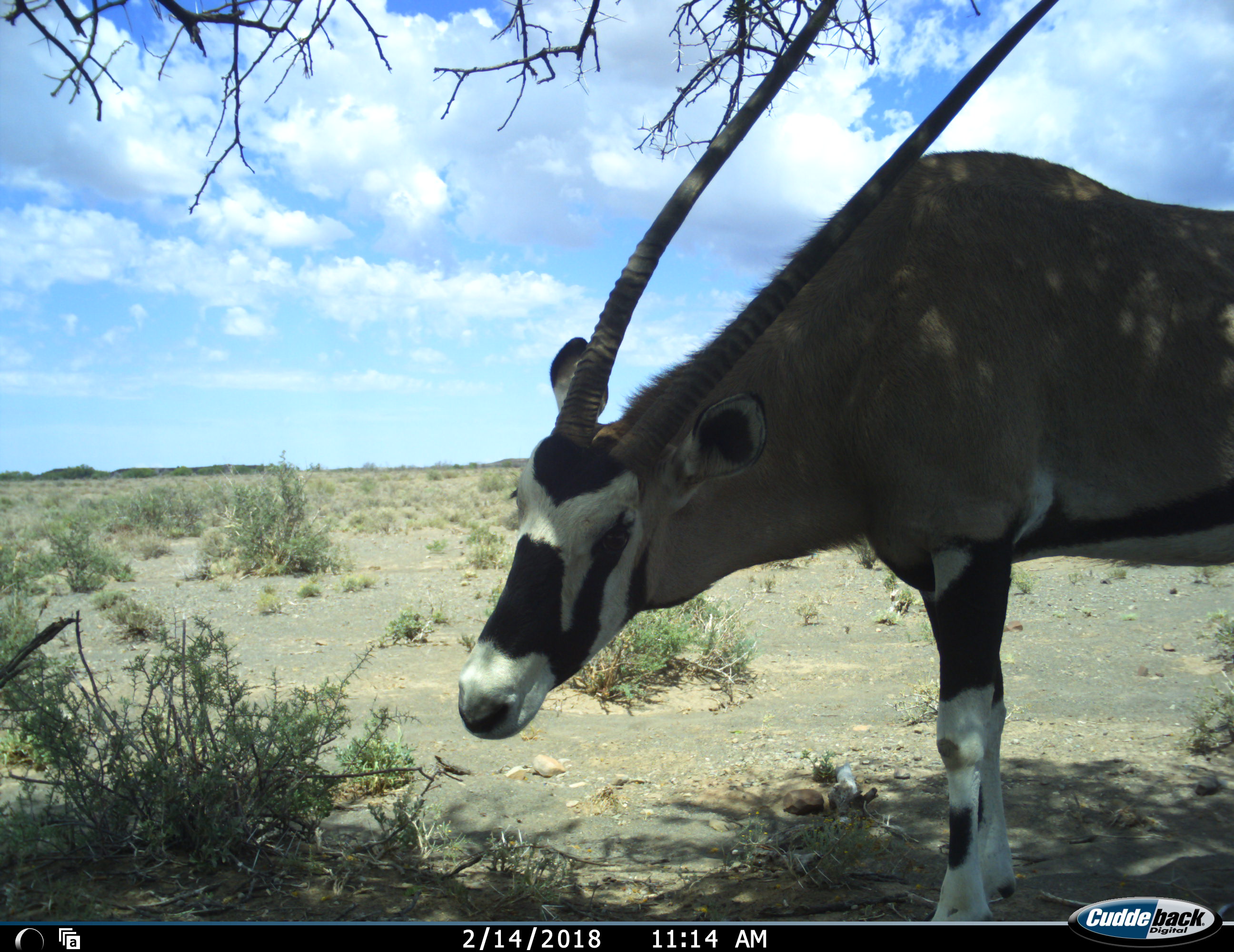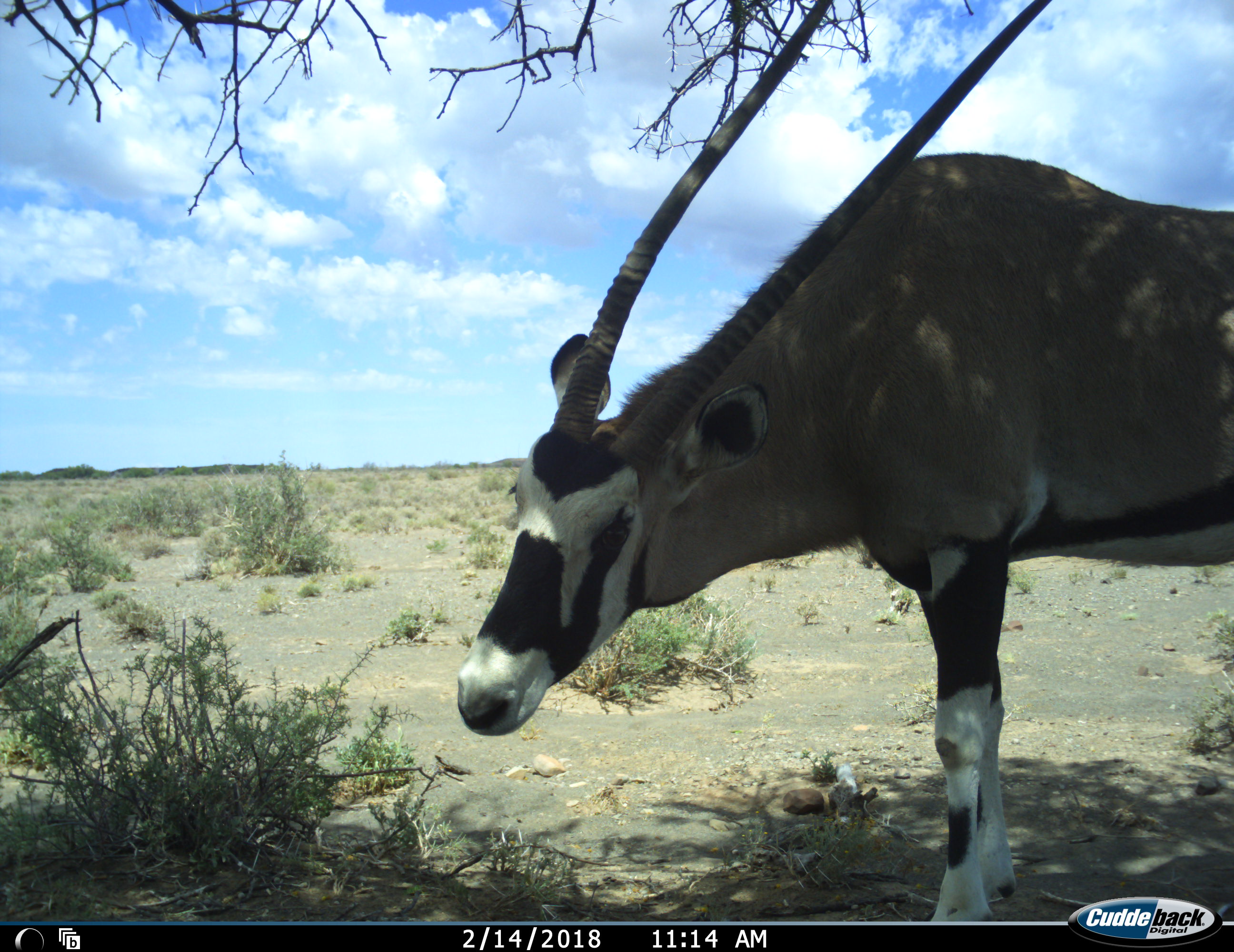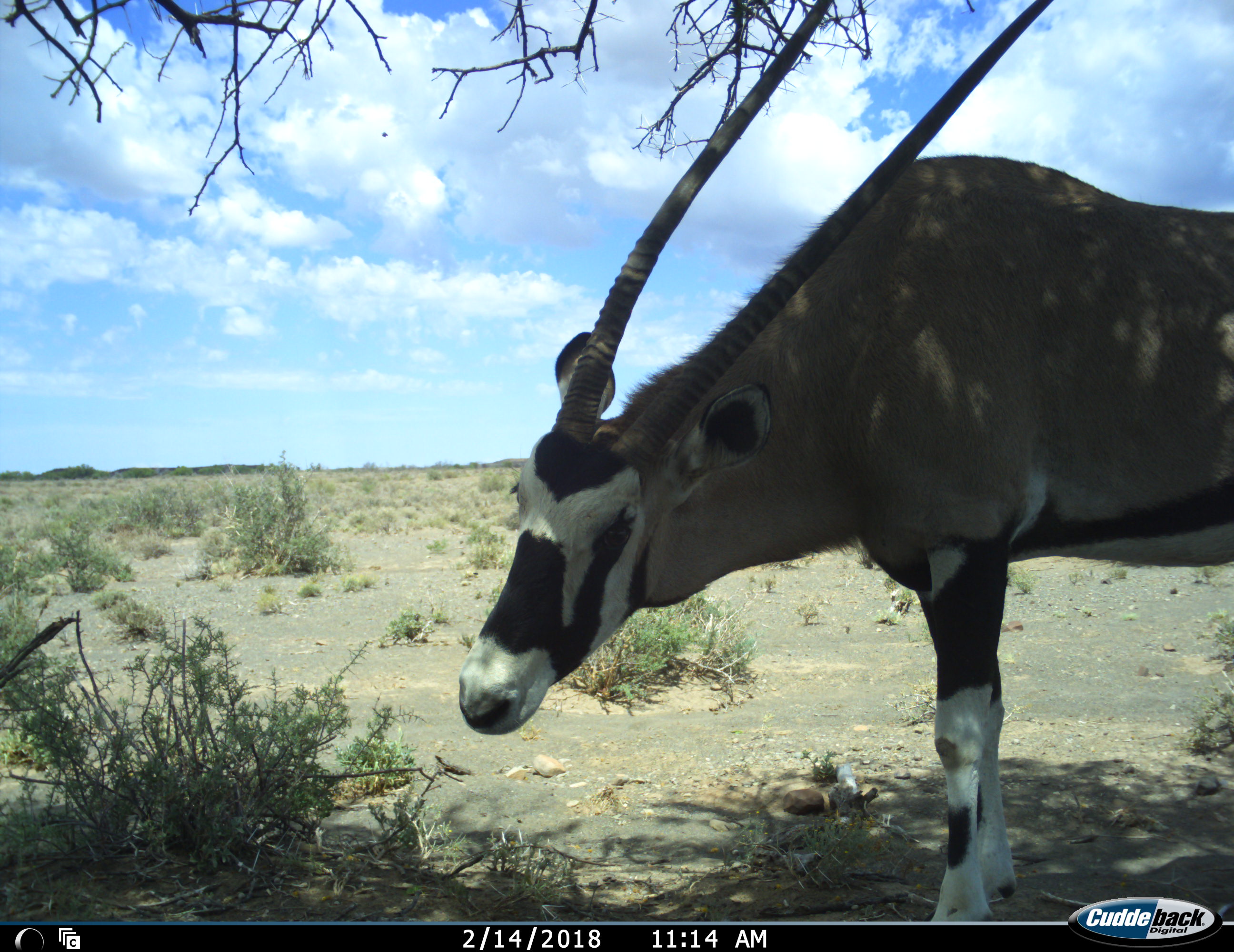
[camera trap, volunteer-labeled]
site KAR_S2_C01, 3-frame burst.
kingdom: Animalia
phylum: Chordata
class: Mammalia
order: Artiodactyla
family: Bovidae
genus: Oryx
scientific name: Oryx gazella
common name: gemsbok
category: oryx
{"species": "oryx (gemsbok) (Oryx gazella)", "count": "1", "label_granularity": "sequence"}